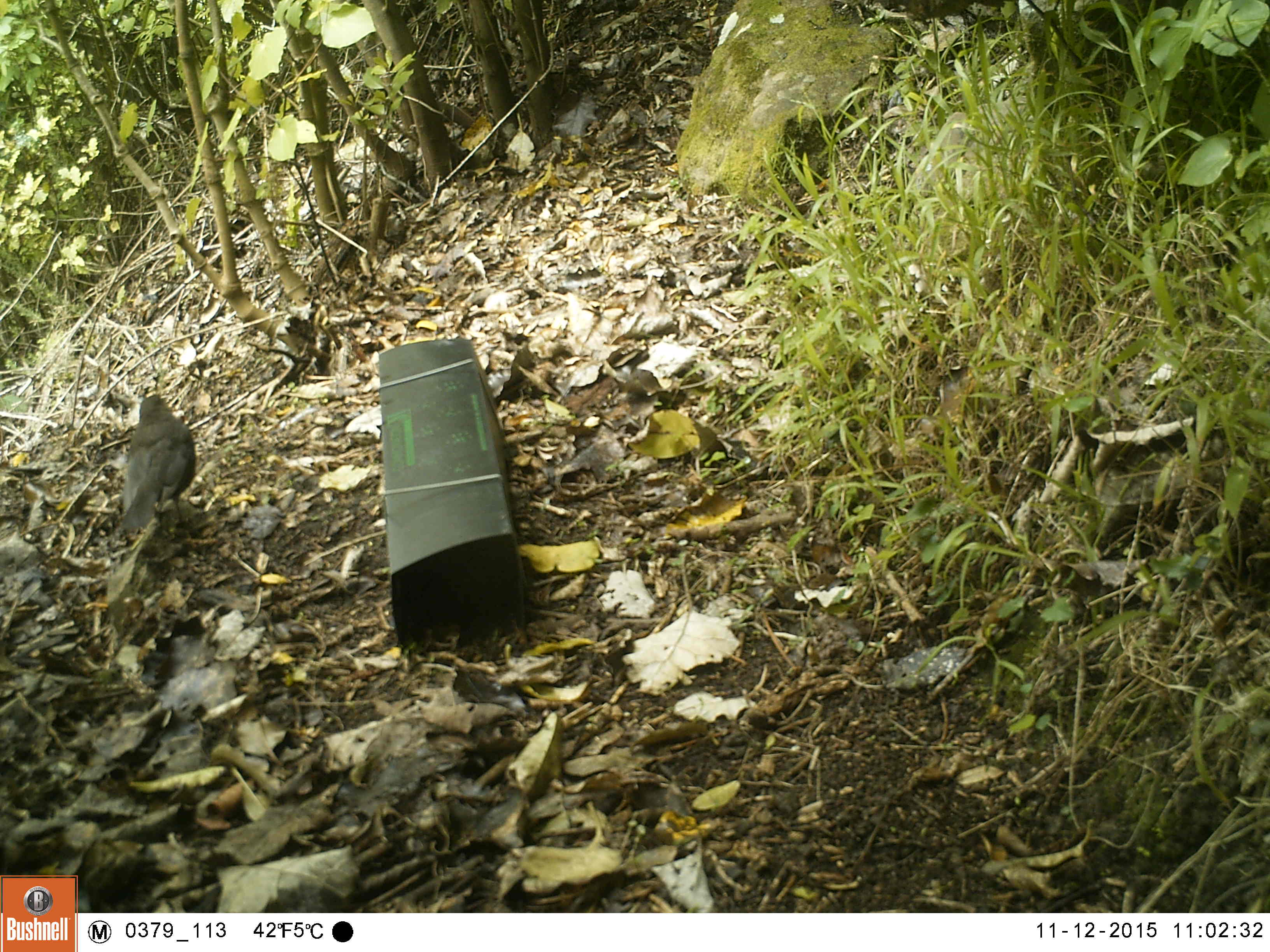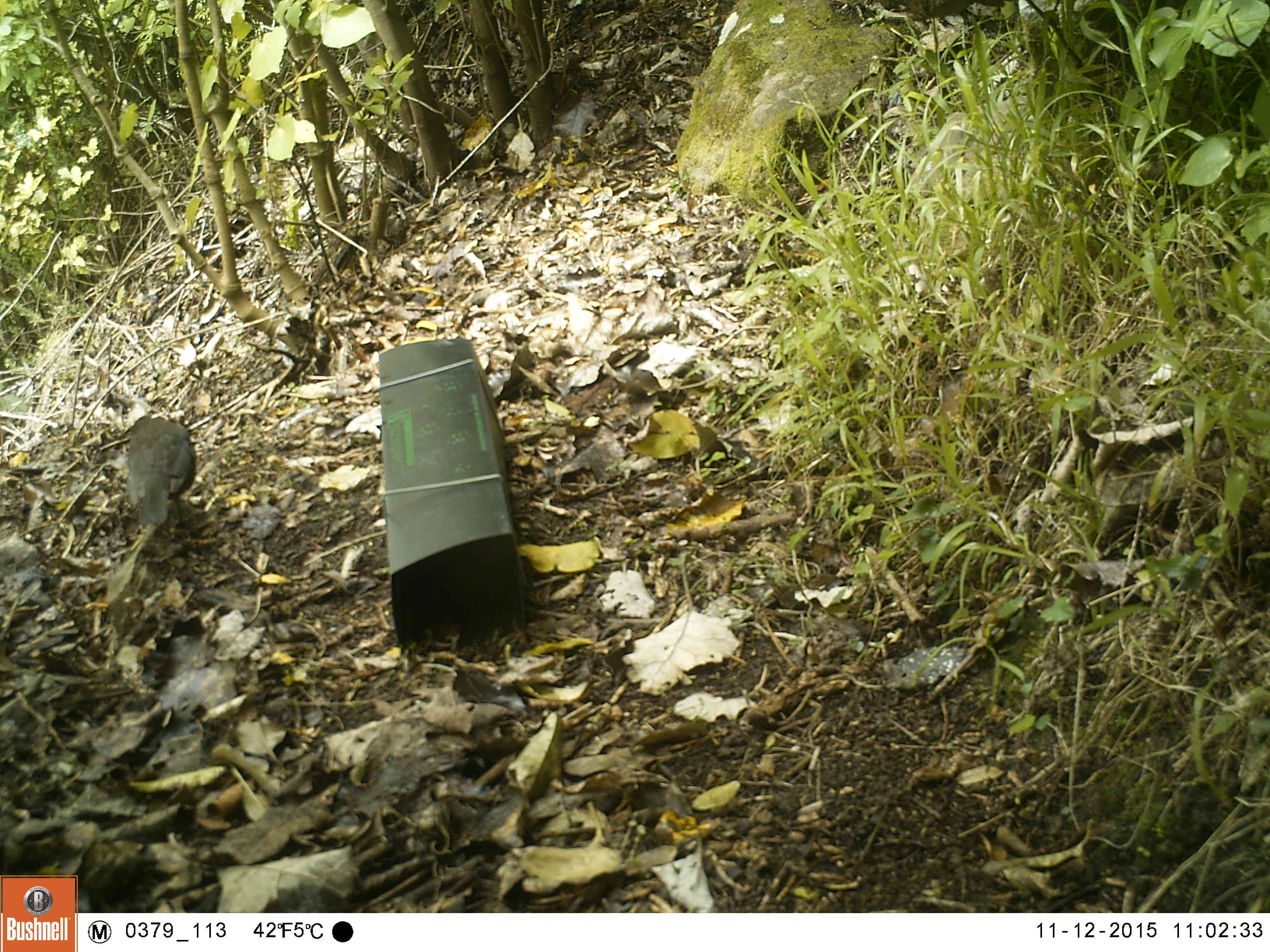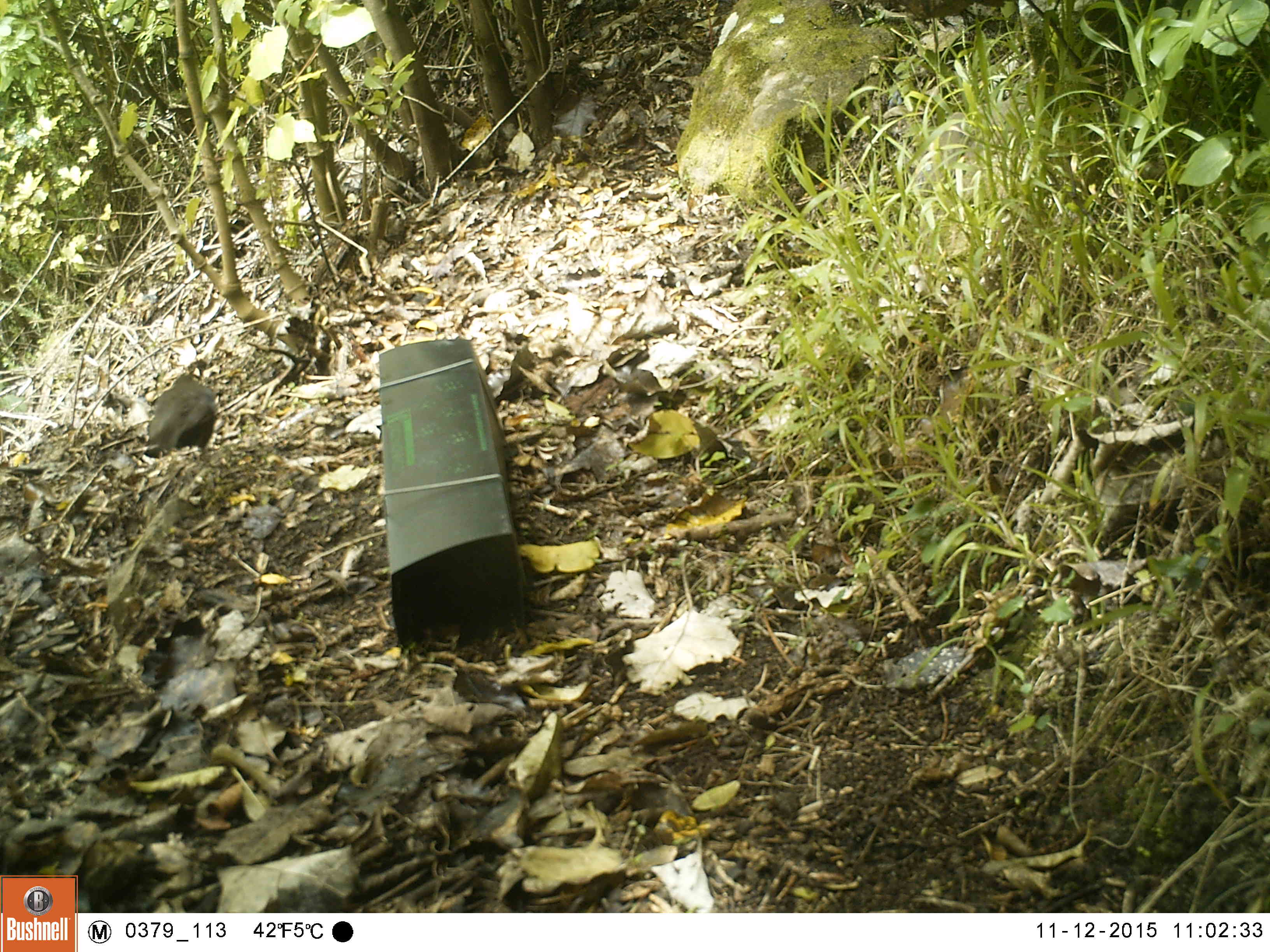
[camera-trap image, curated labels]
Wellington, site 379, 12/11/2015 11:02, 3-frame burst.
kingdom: Animalia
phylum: Chordata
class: Aves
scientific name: Aves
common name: bird